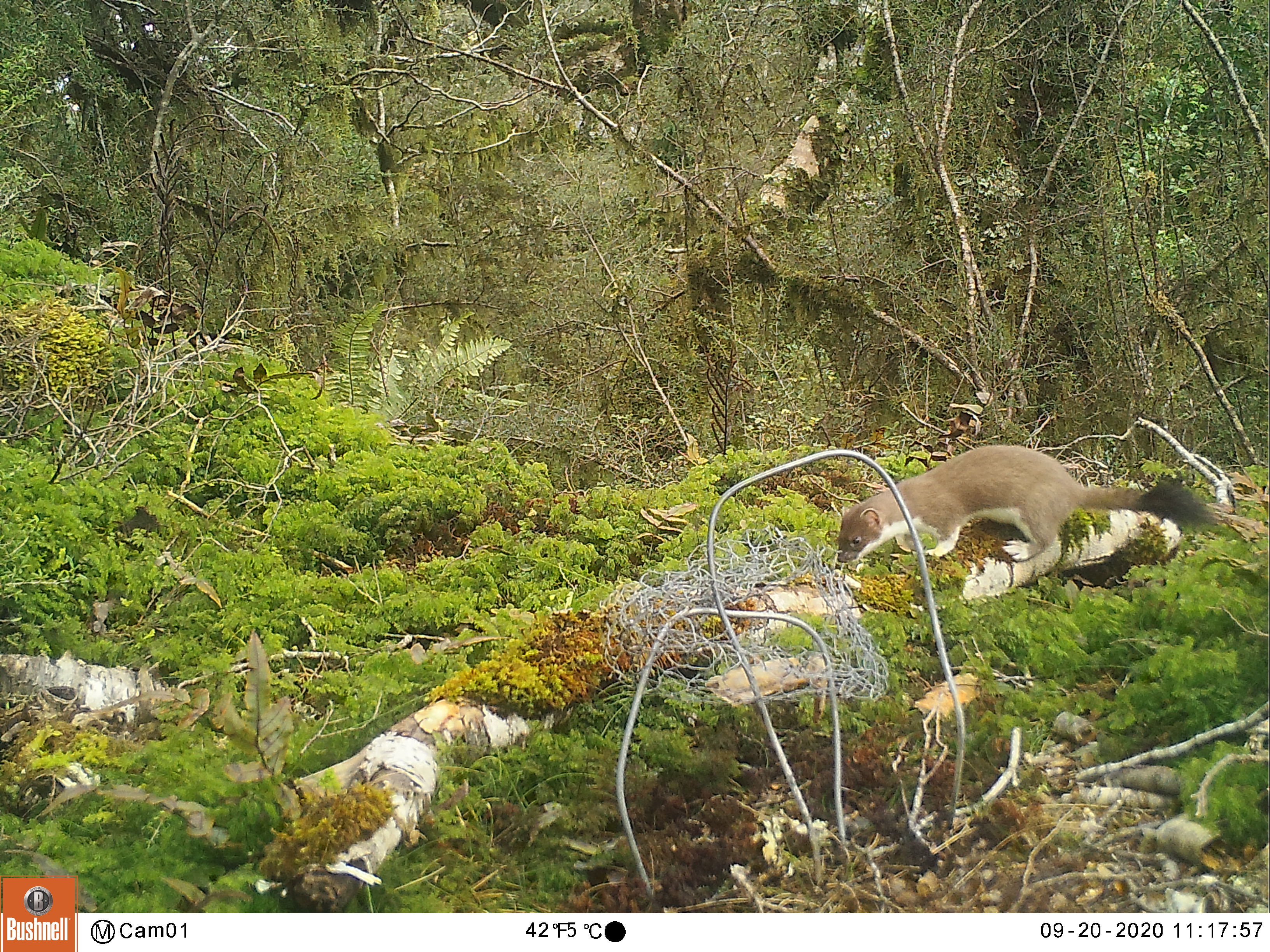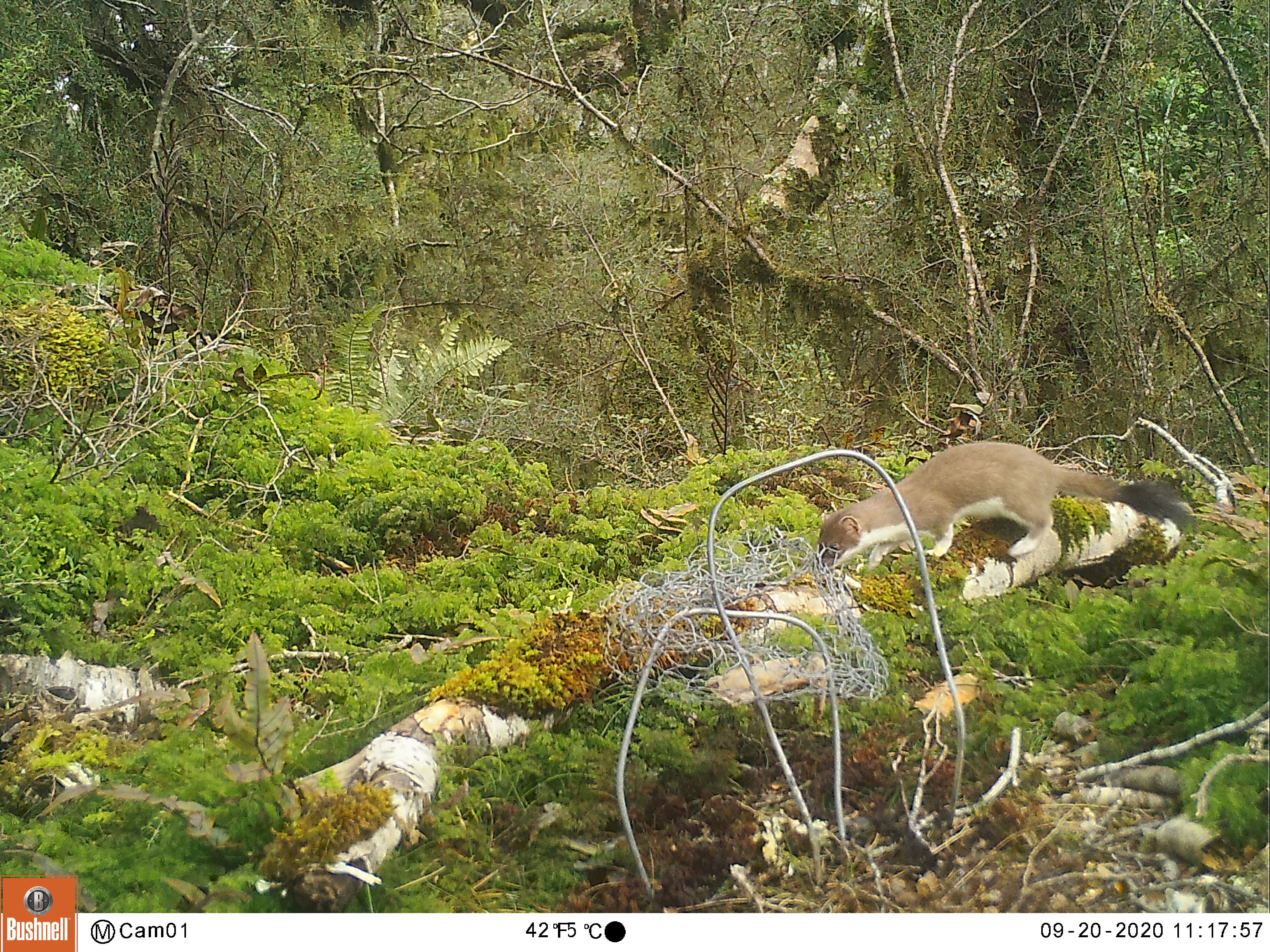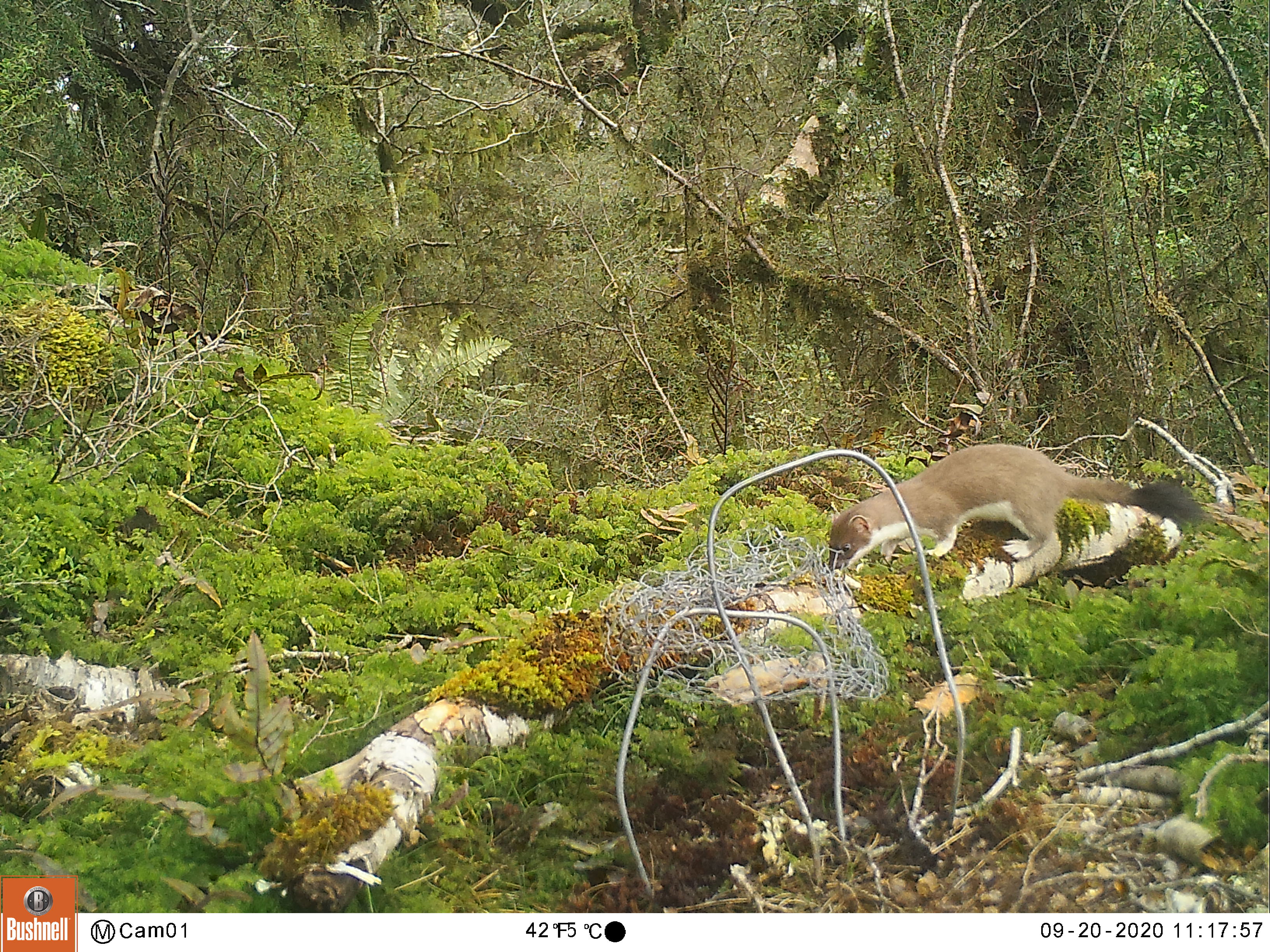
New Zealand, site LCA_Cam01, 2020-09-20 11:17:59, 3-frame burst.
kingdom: Animalia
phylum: Chordata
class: Mammalia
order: Carnivora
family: Mustelidae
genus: Mustela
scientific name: Mustela erminea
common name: stoat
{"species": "stoat (Mustela erminea)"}